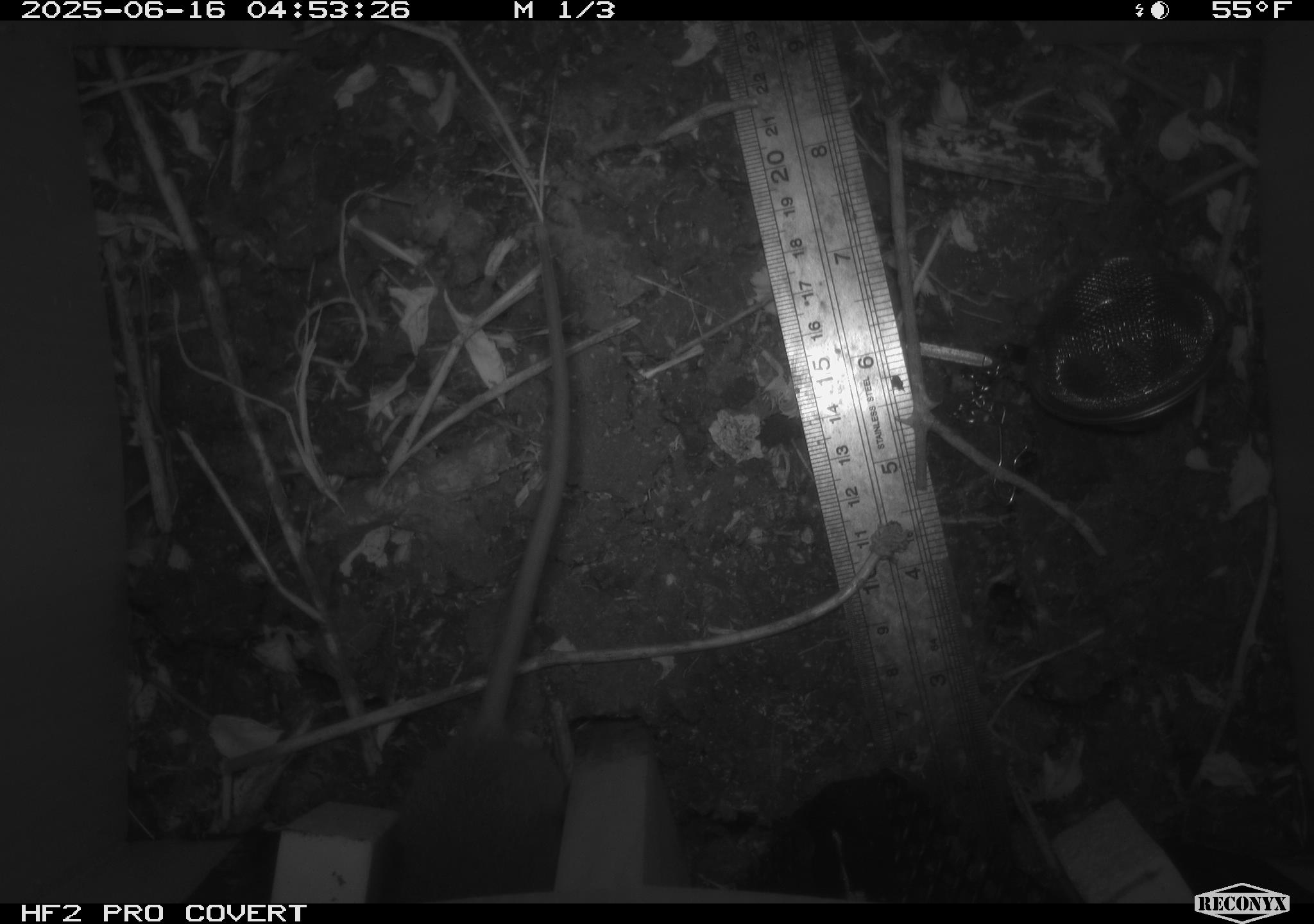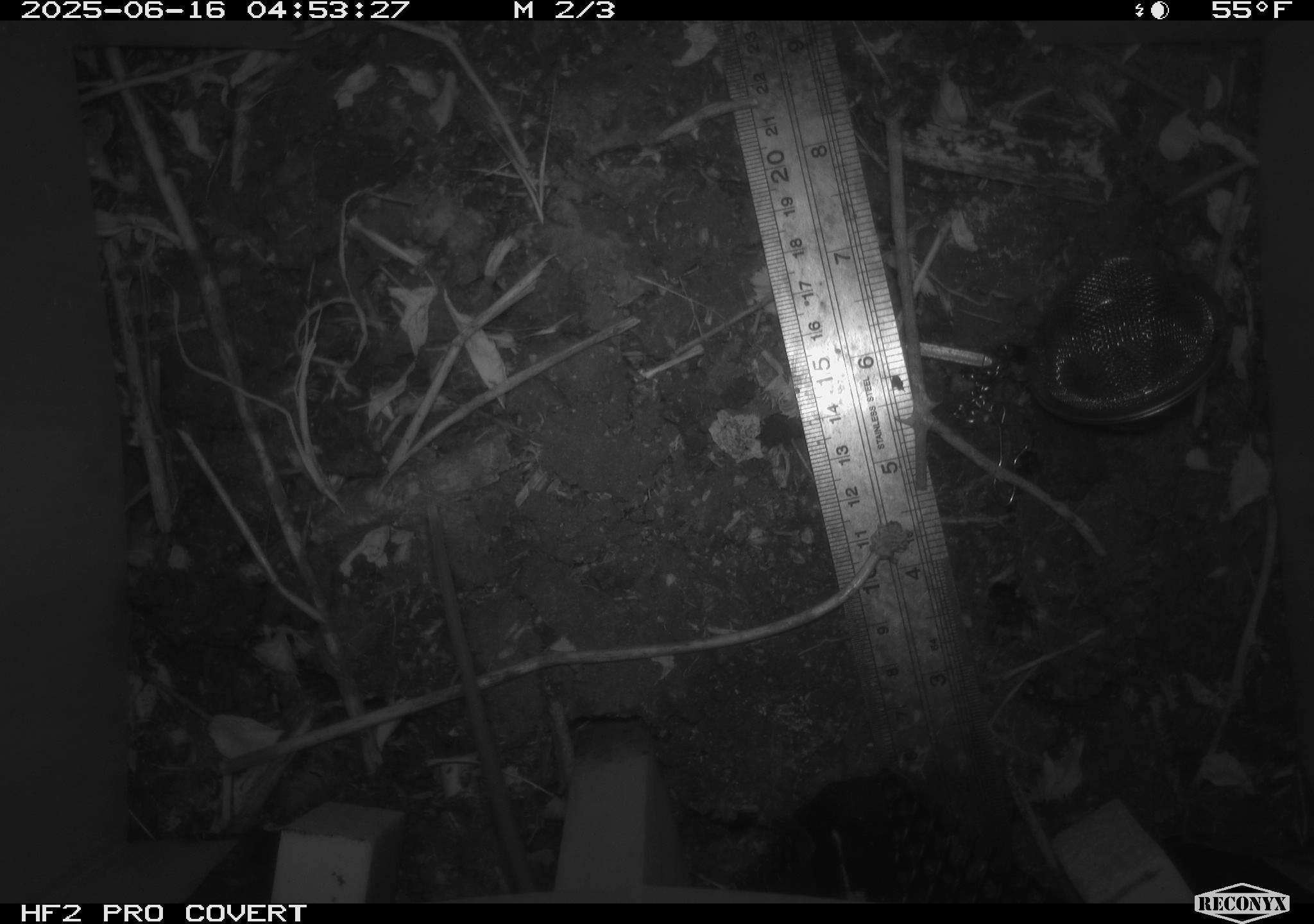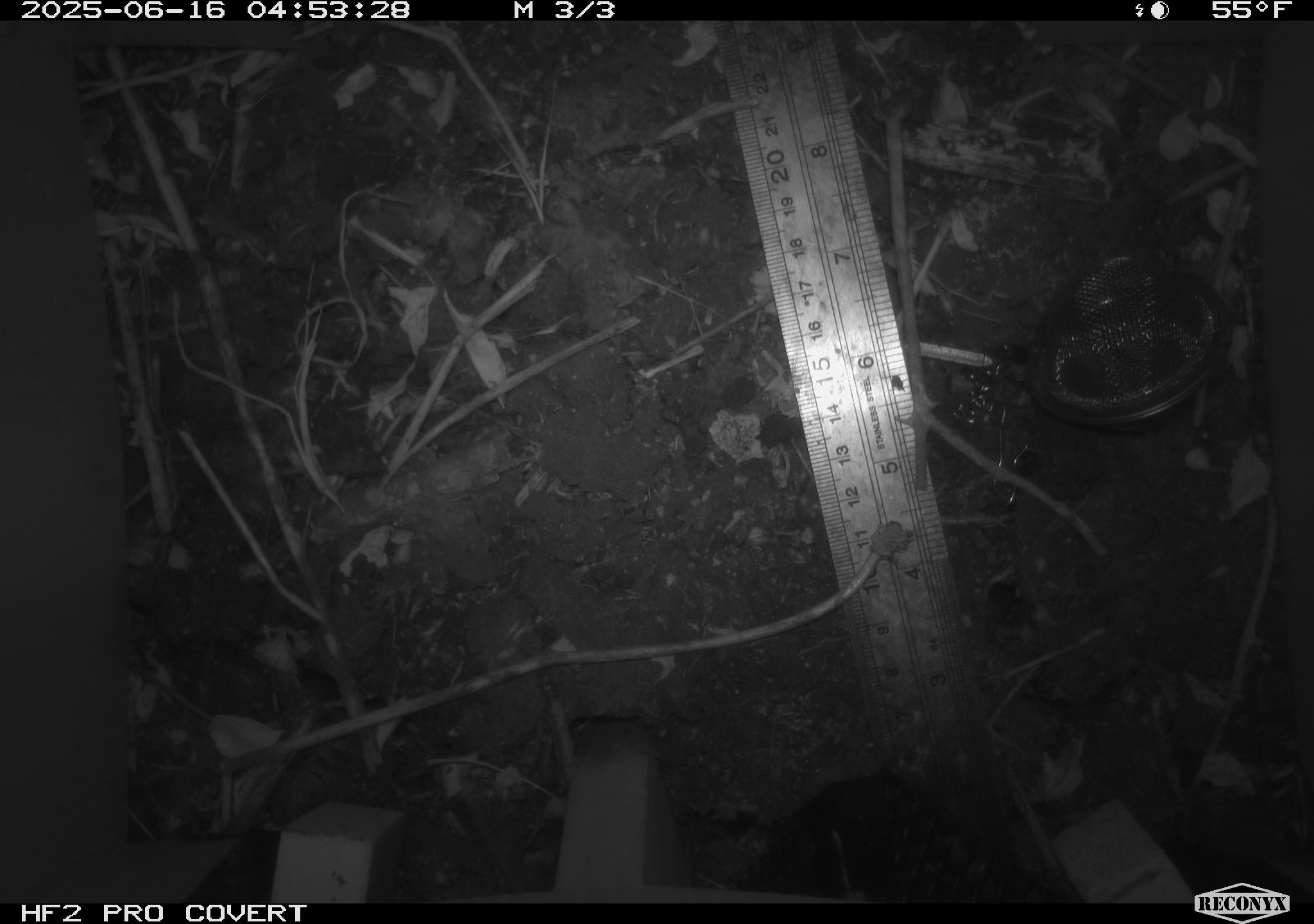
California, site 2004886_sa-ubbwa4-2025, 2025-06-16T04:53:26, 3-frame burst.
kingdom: Animalia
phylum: Chordata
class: Mammalia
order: Rodentia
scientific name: Rodentia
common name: rodent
Rodent (Rodentia).